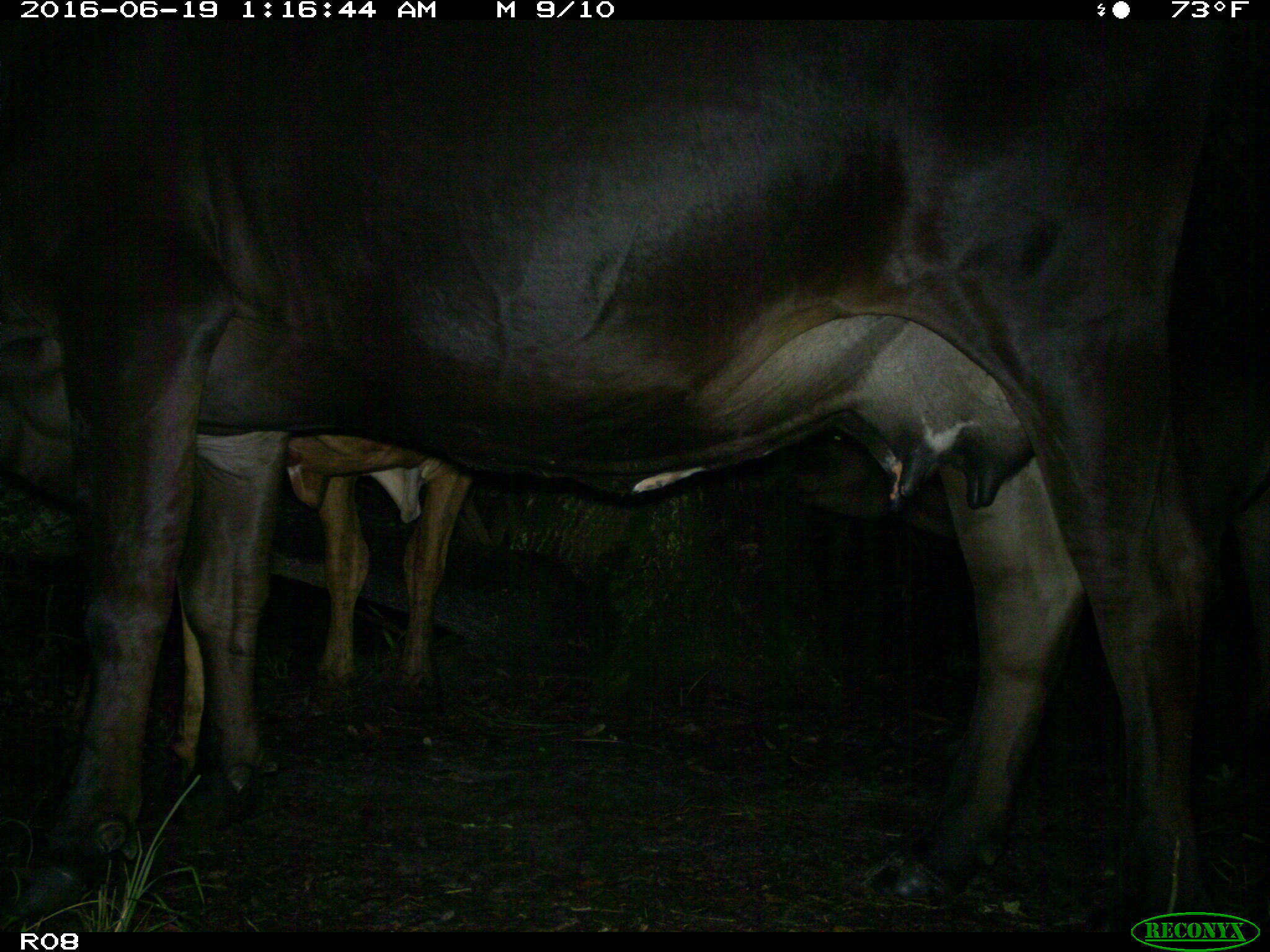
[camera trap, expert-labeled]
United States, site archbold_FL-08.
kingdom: Animalia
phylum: Chordata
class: Mammalia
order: Artiodactyla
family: Bovidae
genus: Bos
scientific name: Bos taurus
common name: domestic cow